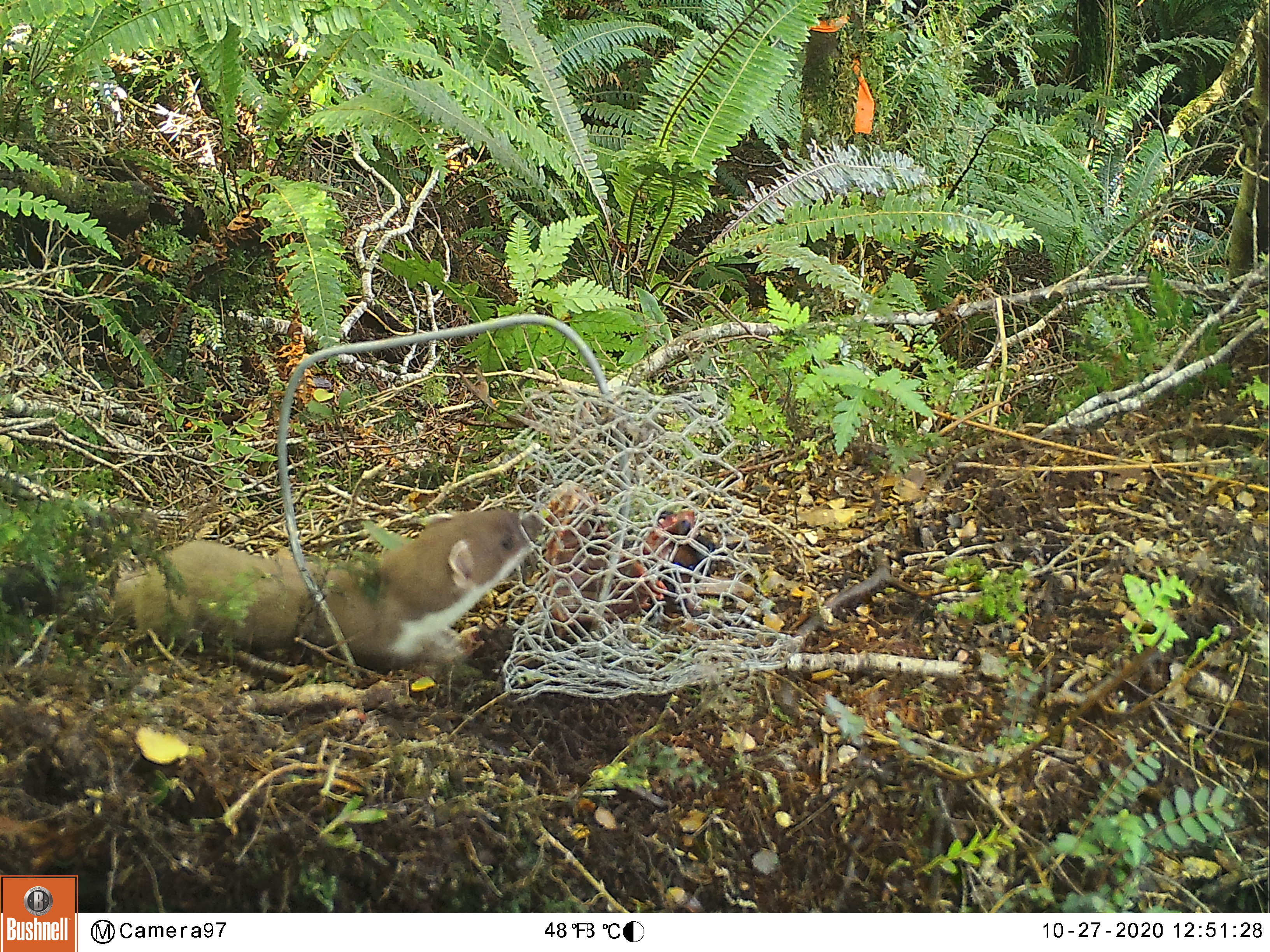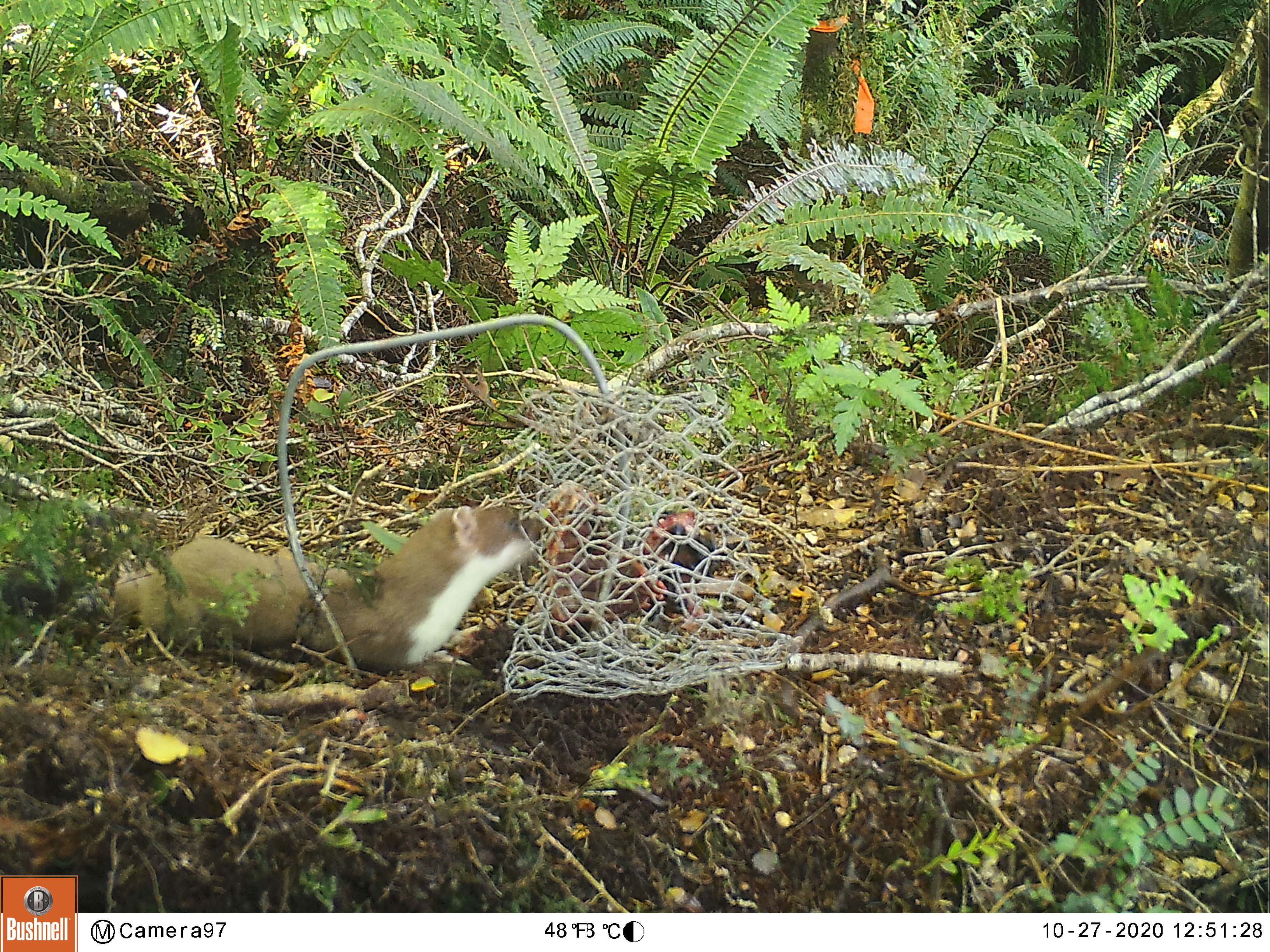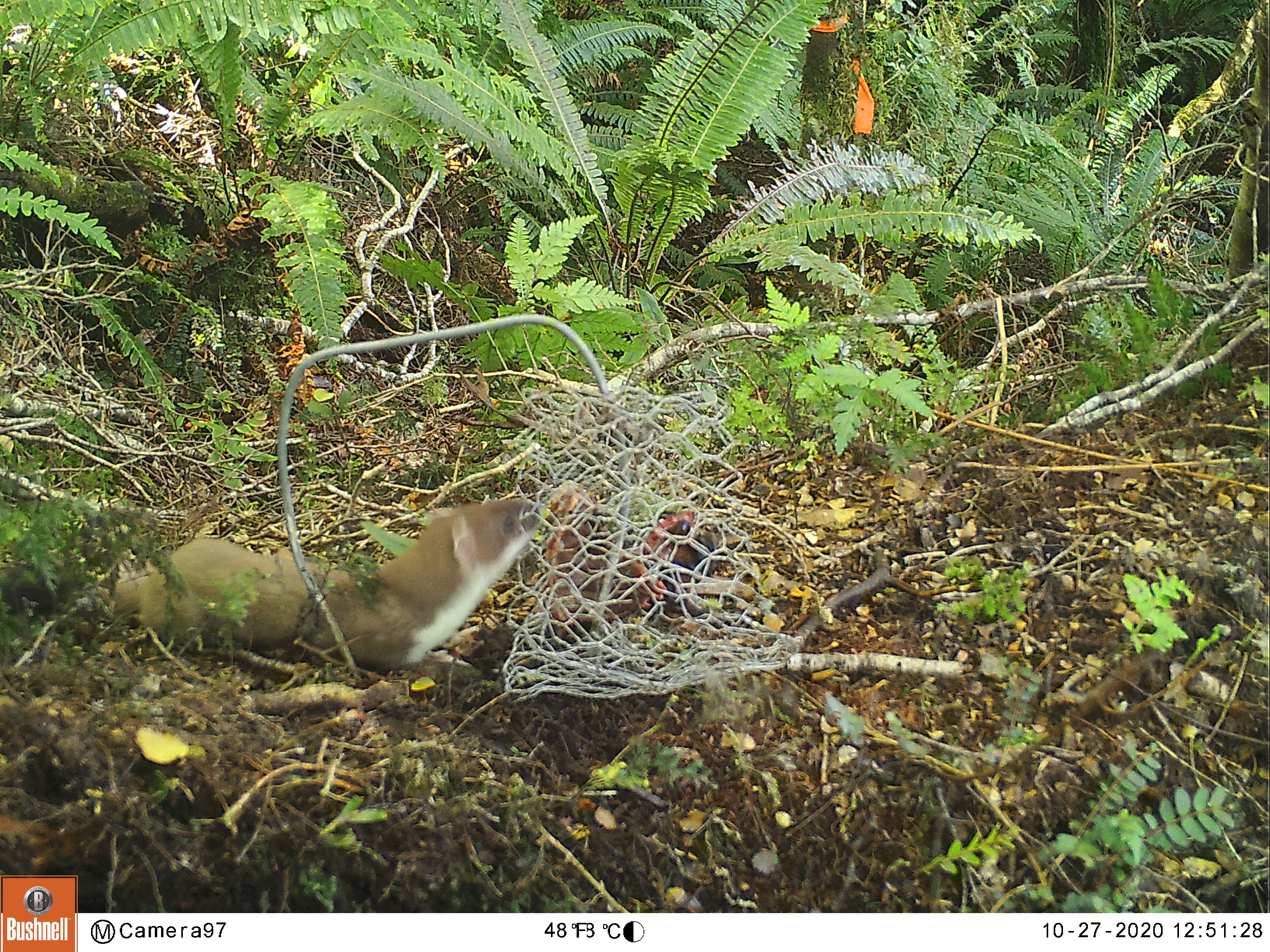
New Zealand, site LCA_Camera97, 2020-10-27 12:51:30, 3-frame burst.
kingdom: Animalia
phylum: Chordata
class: Mammalia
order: Carnivora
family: Mustelidae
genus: Mustela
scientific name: Mustela erminea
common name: stoat